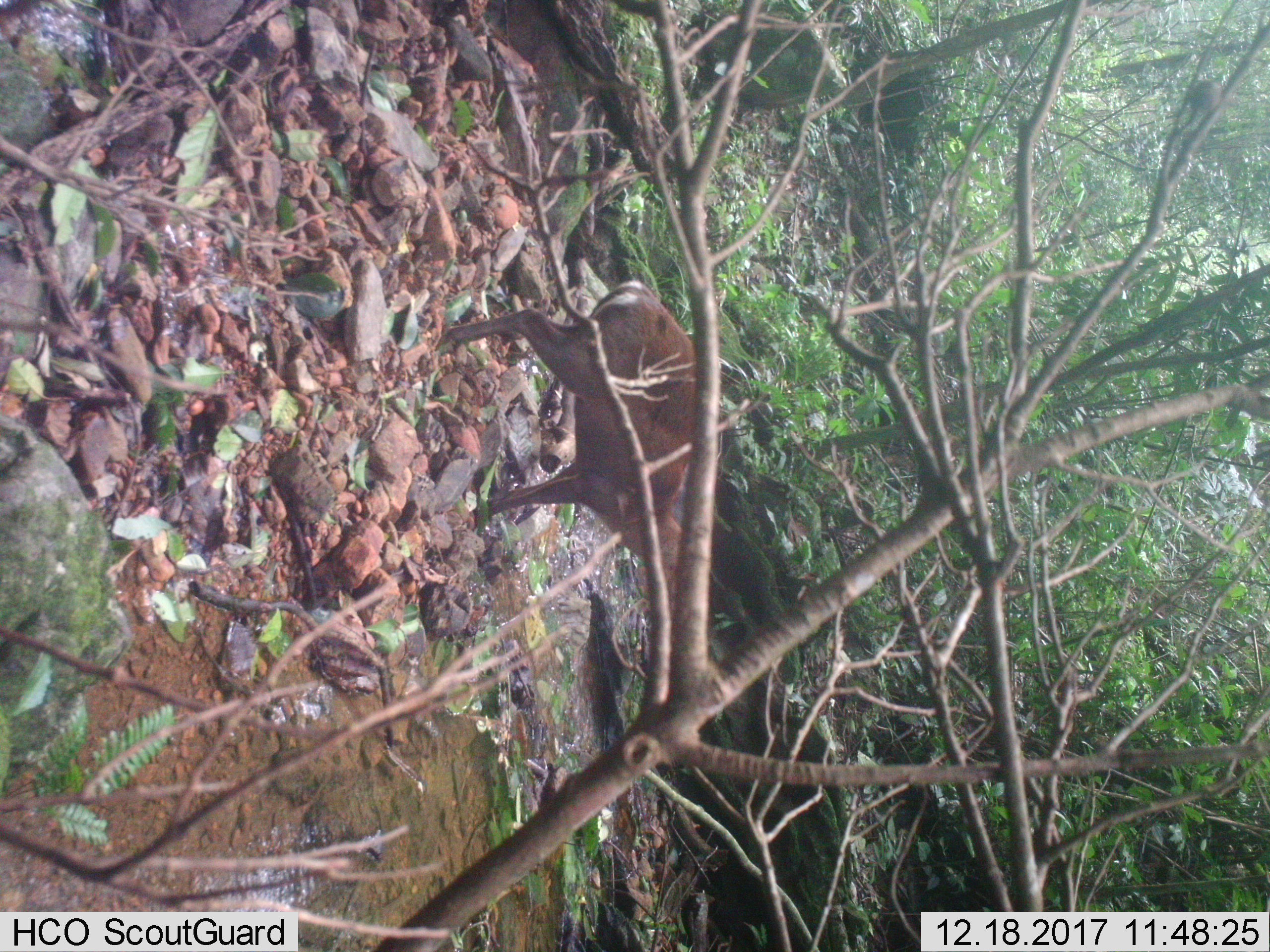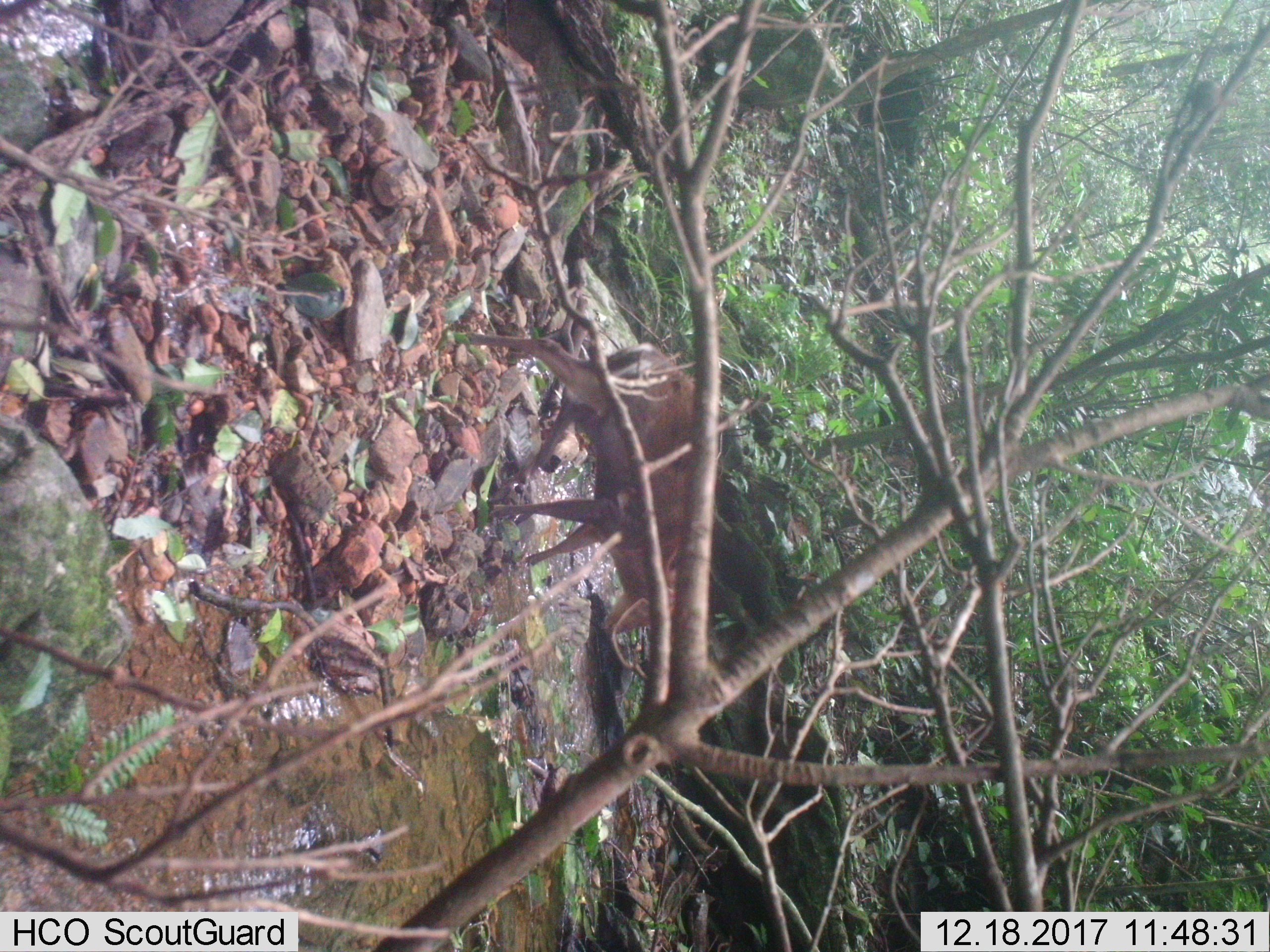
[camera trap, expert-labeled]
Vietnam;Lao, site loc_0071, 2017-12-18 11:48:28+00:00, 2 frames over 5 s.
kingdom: Animalia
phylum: Chordata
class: Mammalia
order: Artiodactyla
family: Cervidae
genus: Muntiacus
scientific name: Muntiacus rooseveltorum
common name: roosevelt's muntjac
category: roosevelts muntjac group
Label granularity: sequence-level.